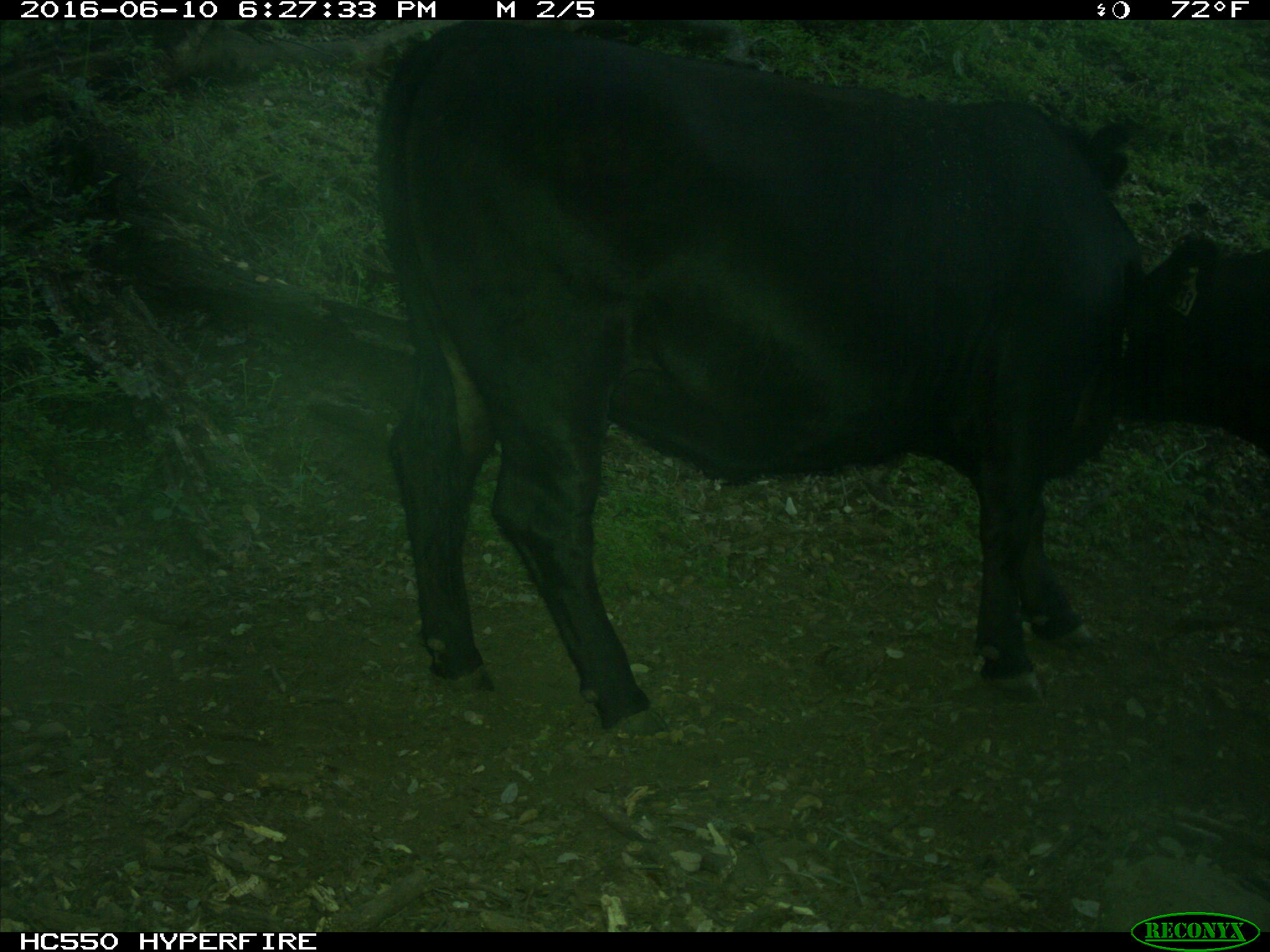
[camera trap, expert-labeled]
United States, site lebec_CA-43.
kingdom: Animalia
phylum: Chordata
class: Mammalia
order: Artiodactyla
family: Bovidae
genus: Bos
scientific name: Bos taurus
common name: domestic cow